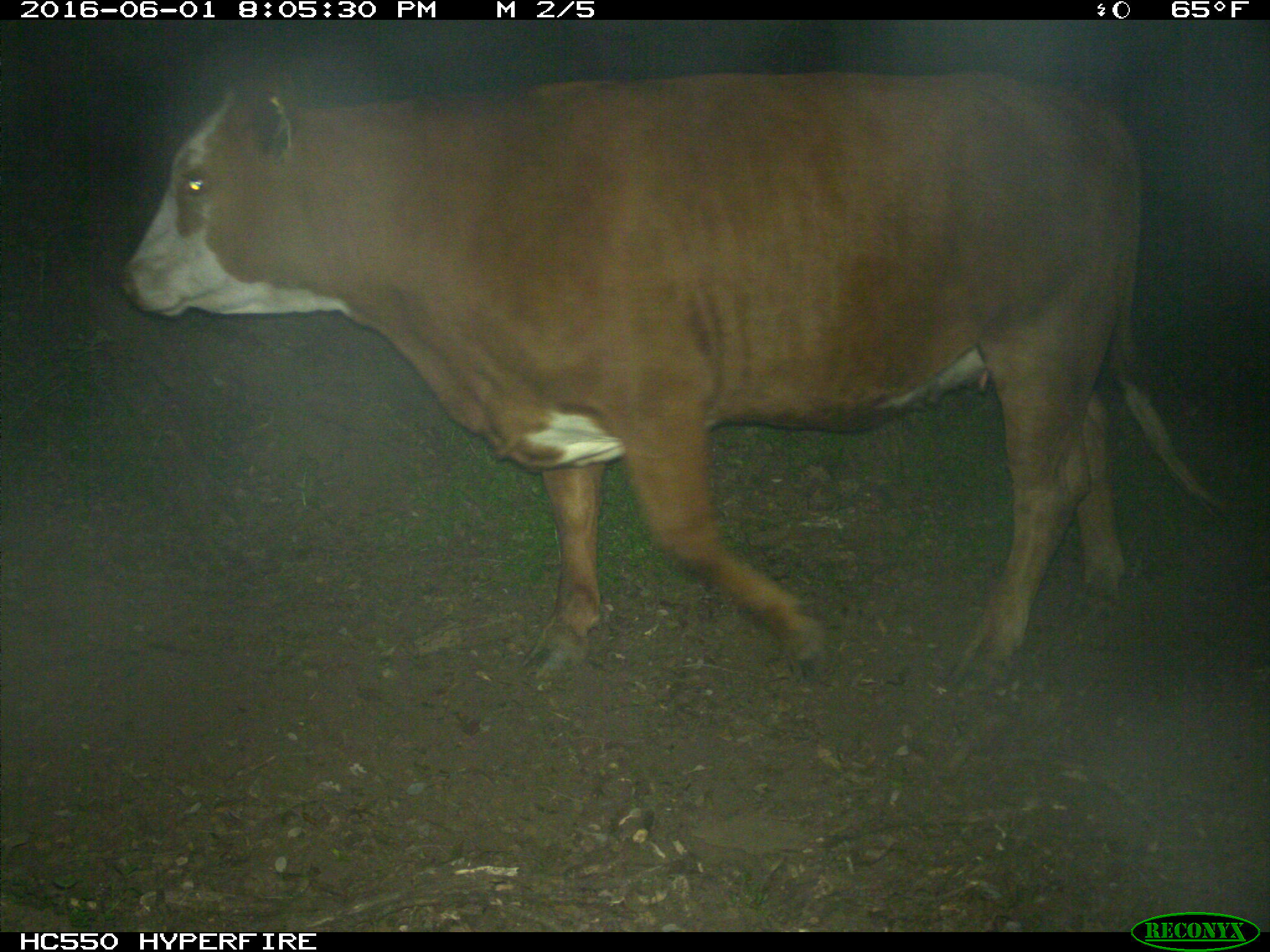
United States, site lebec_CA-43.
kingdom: Animalia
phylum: Chordata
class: Mammalia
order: Artiodactyla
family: Bovidae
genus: Bos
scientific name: Bos taurus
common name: domestic cow